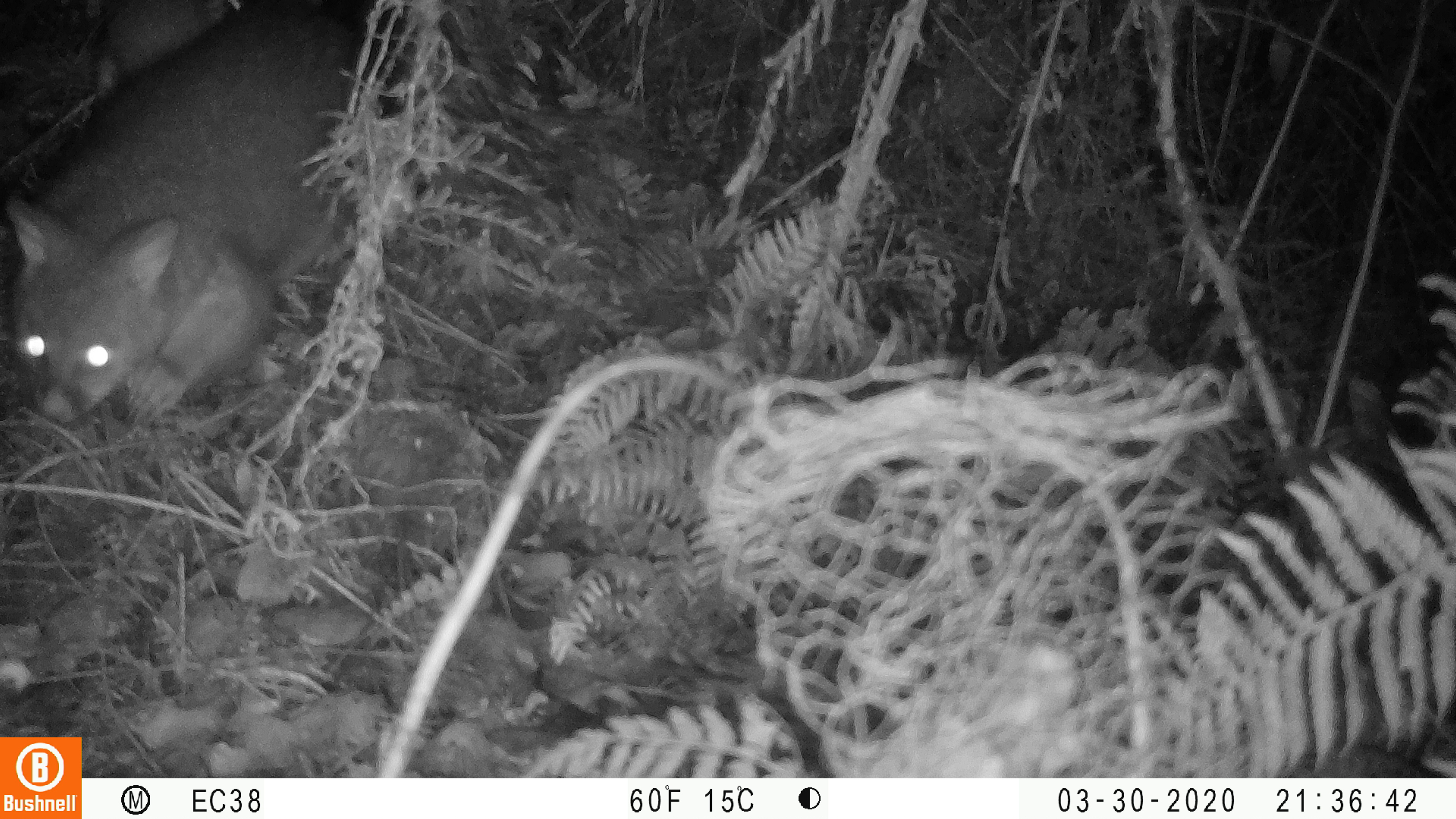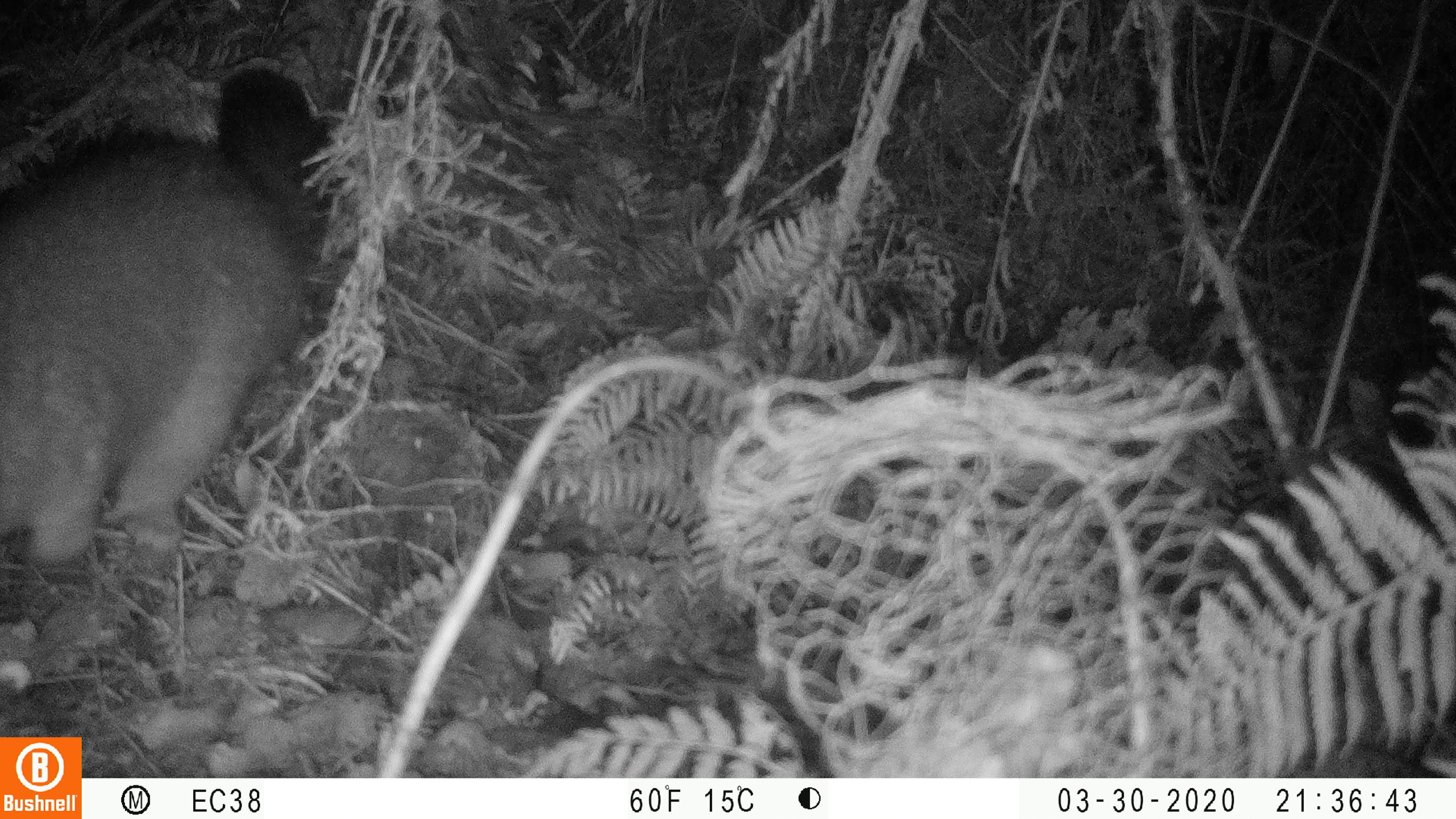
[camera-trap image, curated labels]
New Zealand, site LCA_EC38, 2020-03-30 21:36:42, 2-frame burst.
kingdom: Animalia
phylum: Chordata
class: Mammalia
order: Diprotodontia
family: Phalangeridae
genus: Trichosurus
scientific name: Trichosurus vulpecula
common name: common brushtail possum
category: possum